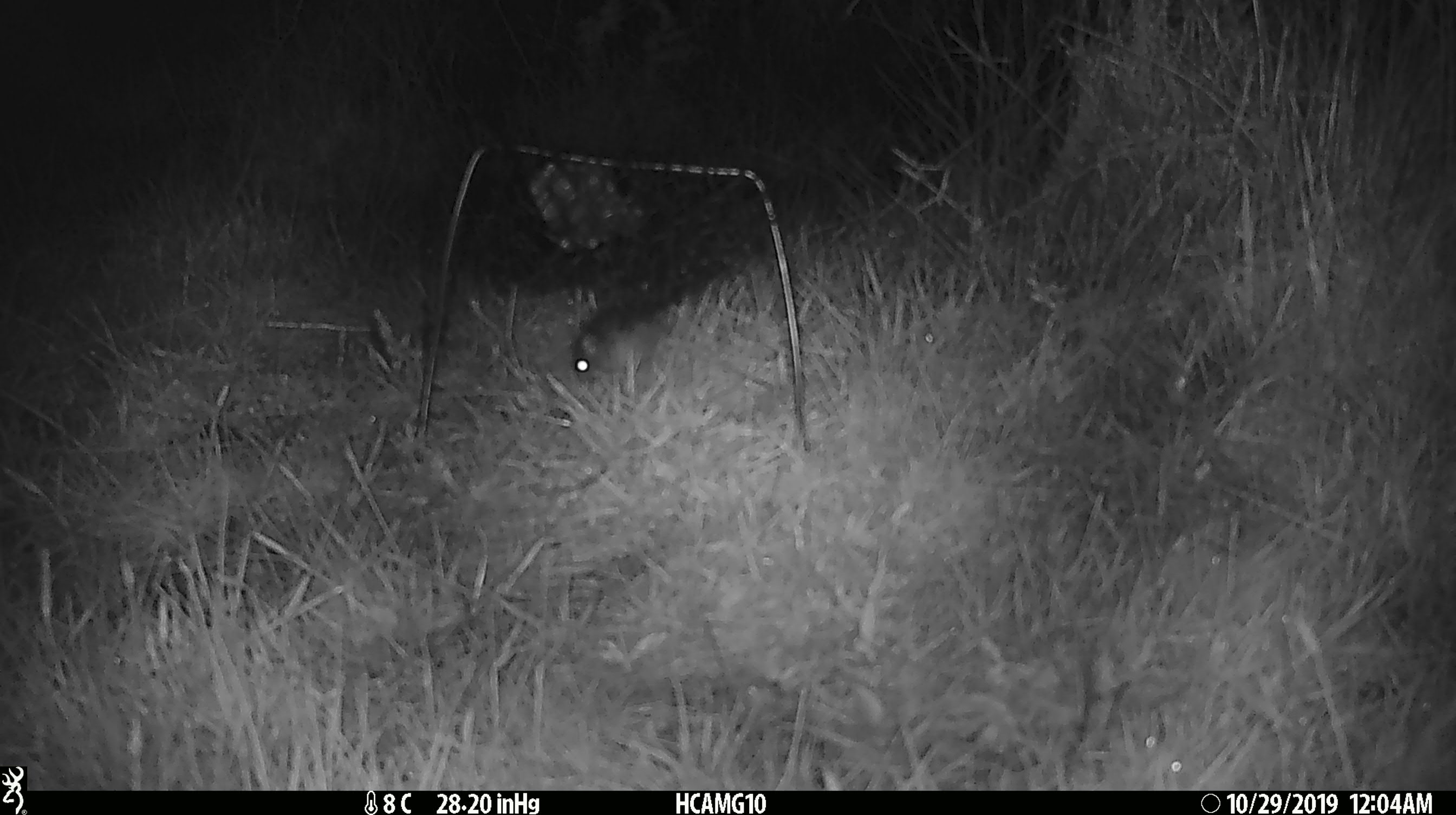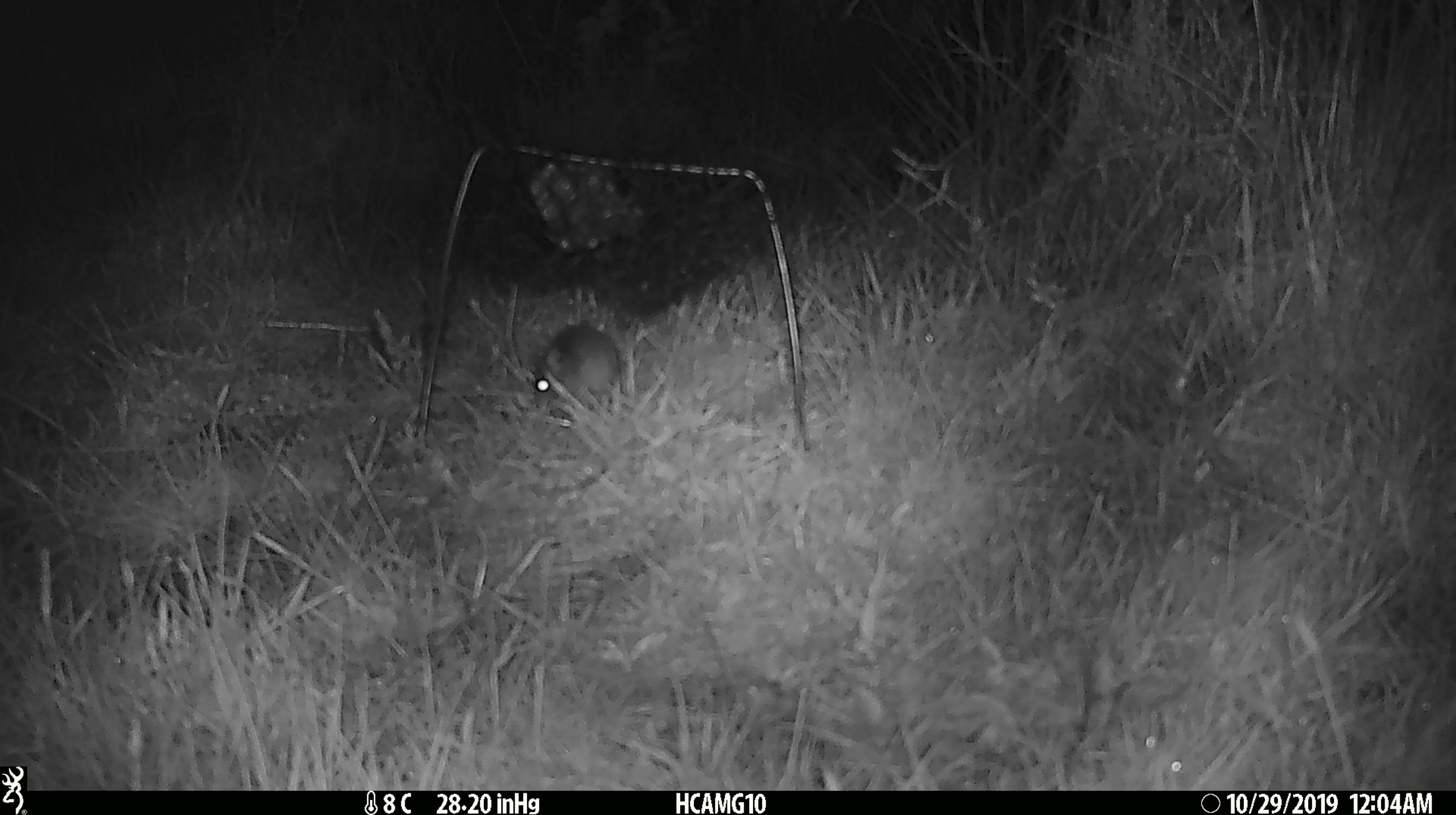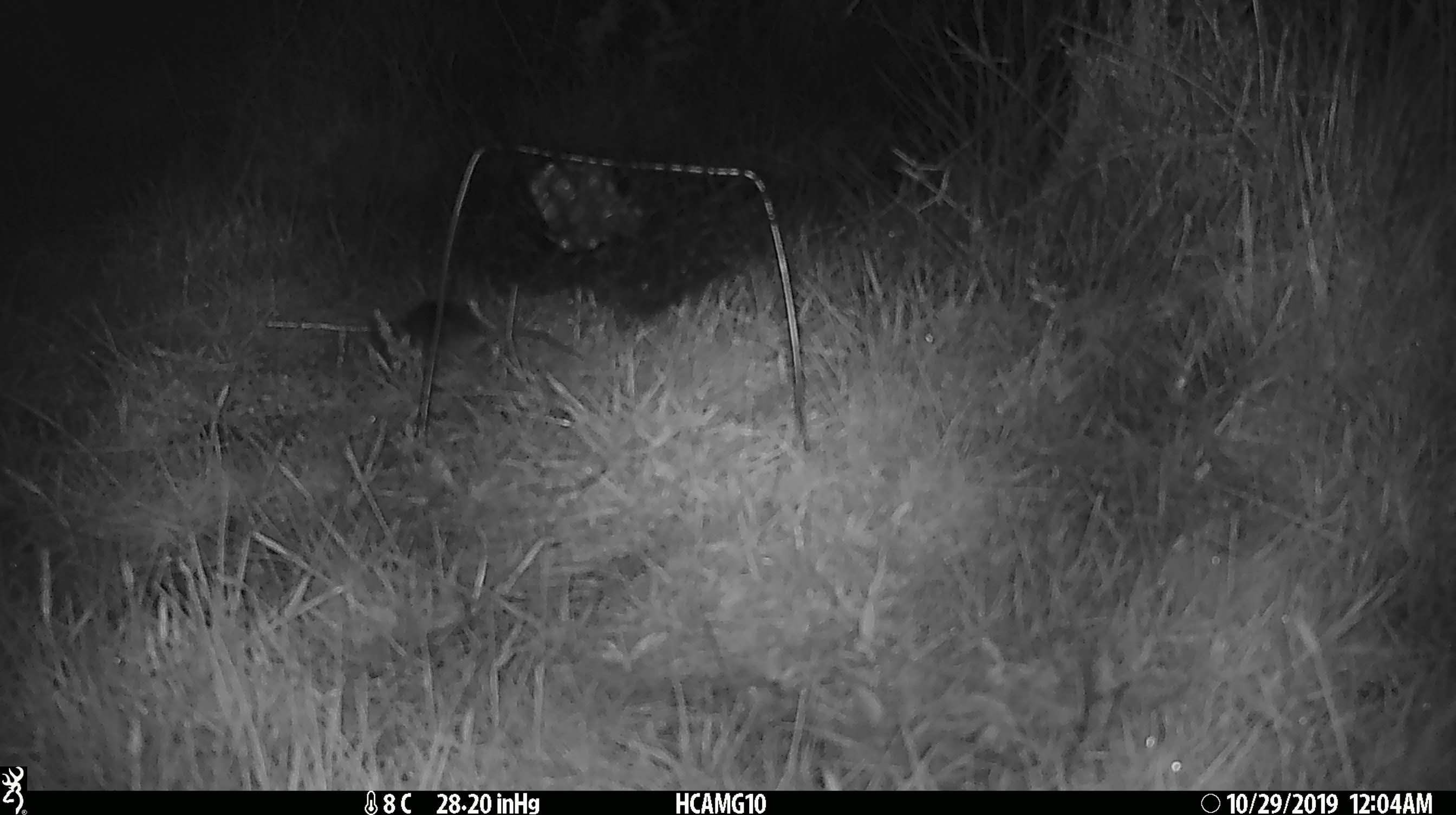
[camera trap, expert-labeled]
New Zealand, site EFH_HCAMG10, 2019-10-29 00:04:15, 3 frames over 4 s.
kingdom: Animalia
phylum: Chordata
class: Mammalia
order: Rodentia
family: Muridae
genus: Mus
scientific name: Mus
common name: mouse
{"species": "mouse (Mus)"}